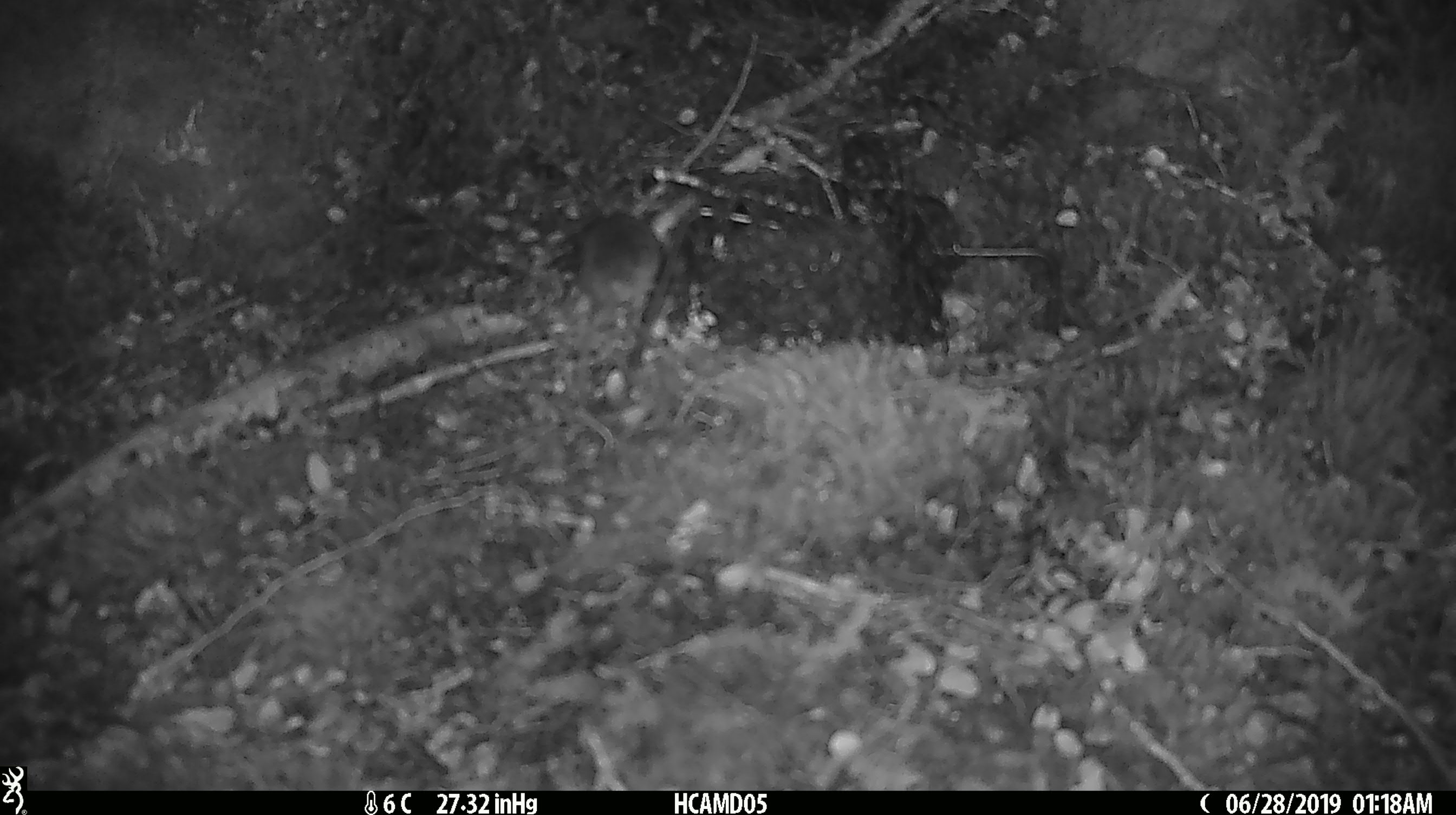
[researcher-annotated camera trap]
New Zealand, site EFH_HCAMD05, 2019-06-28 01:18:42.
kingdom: Animalia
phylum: Chordata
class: Mammalia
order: Rodentia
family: Muridae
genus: Mus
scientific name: Mus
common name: mouse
Mouse (Mus).